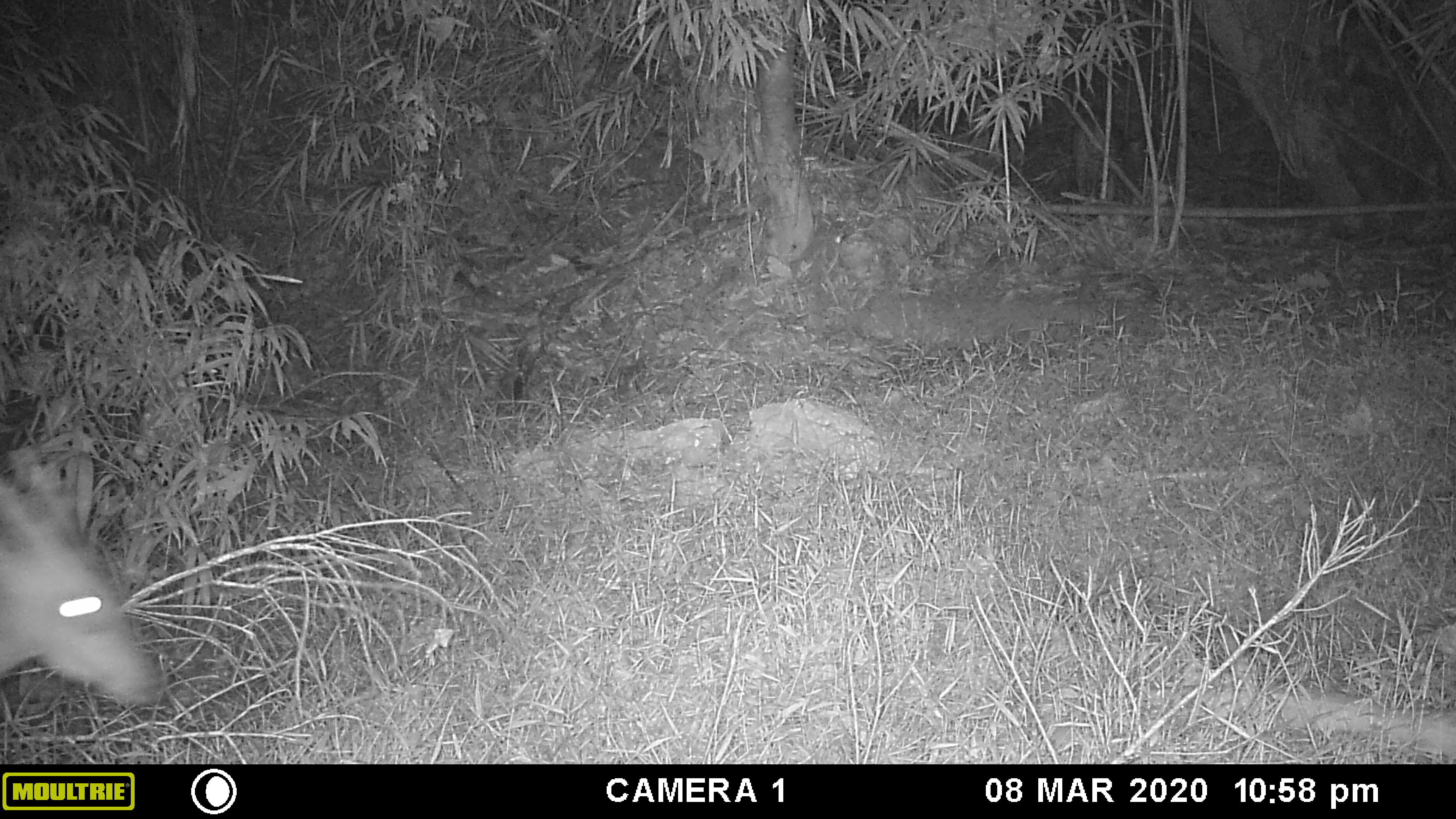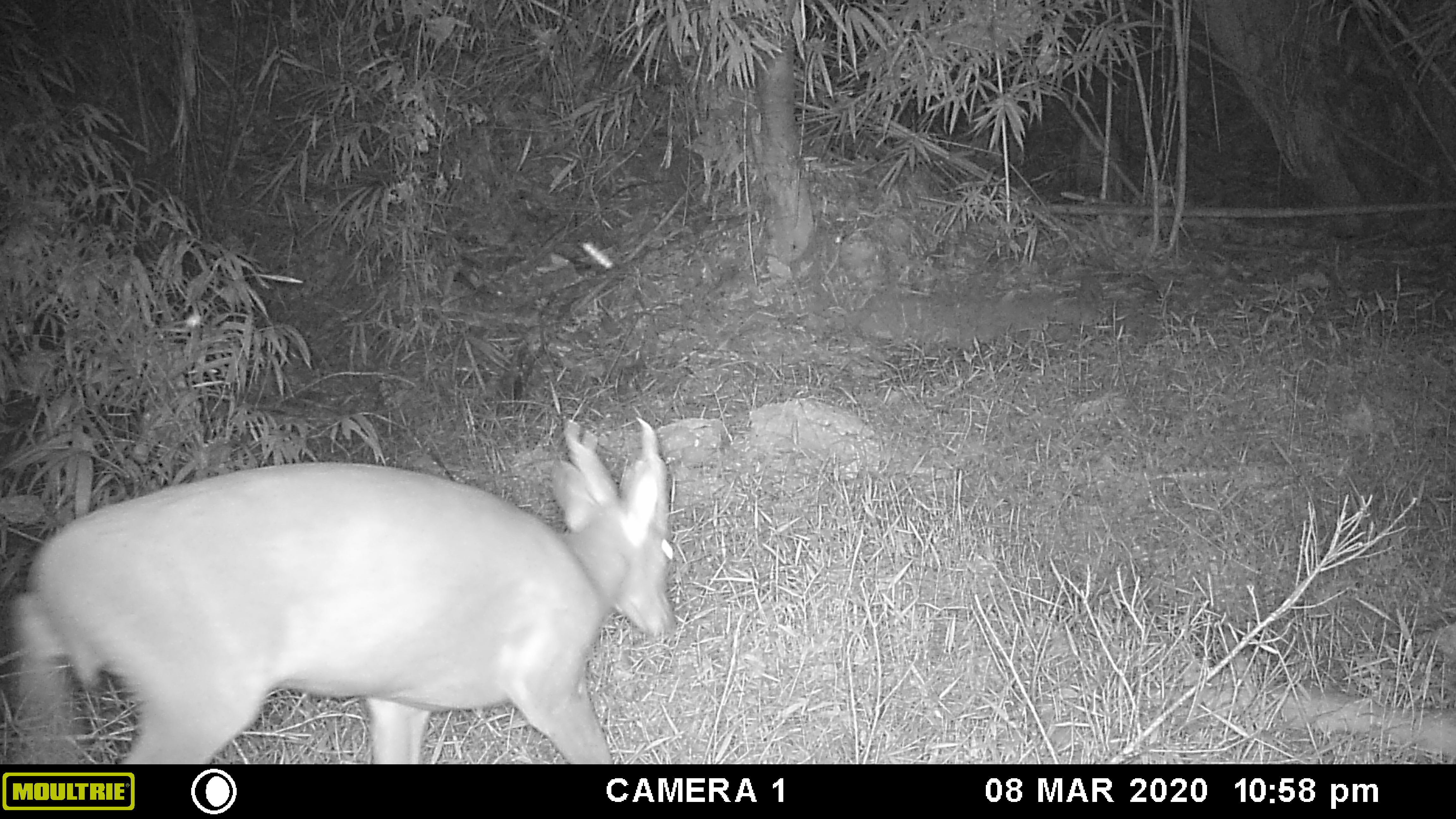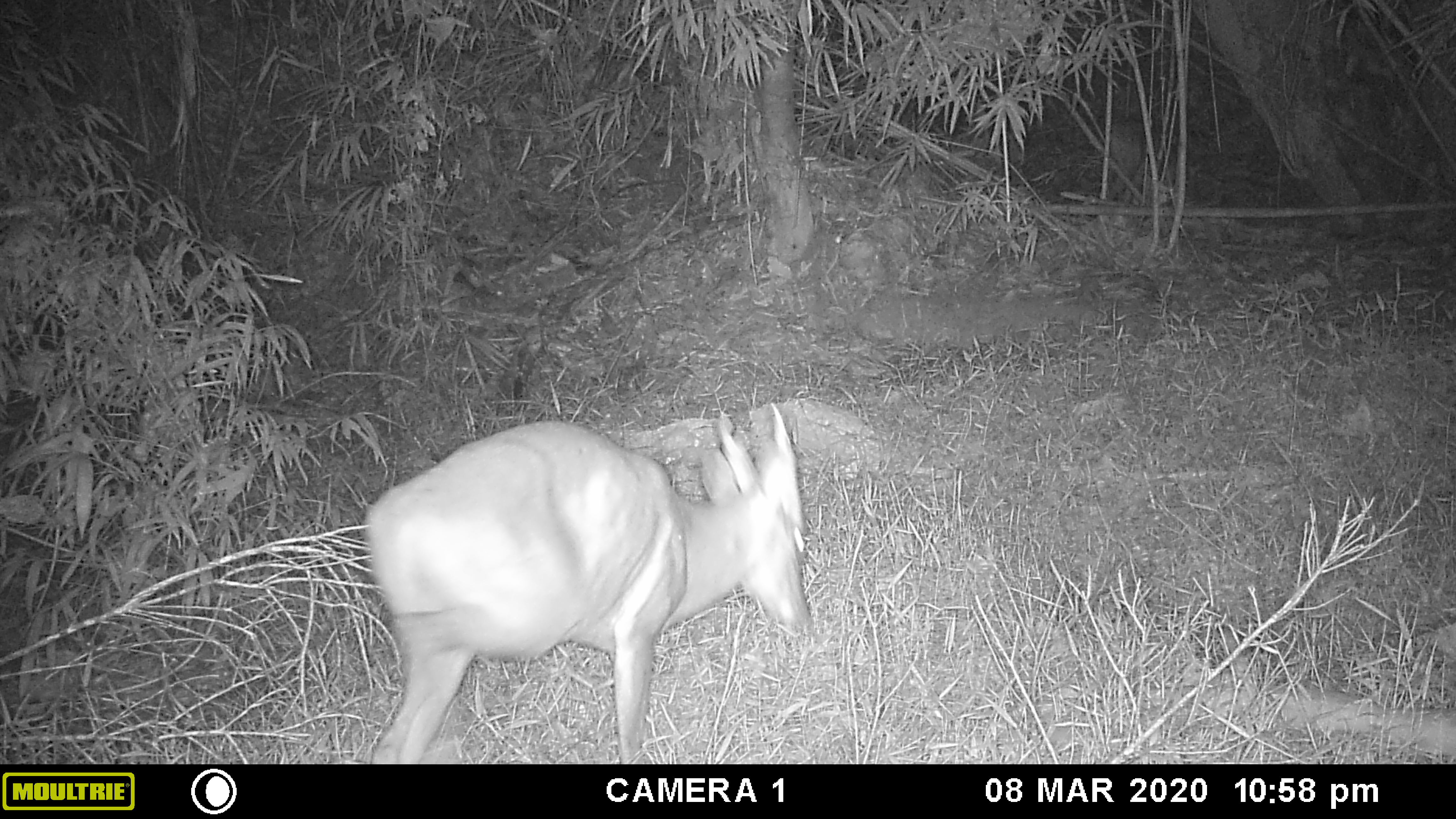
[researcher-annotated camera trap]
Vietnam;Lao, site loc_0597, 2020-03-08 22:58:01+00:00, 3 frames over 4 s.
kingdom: Animalia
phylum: Chordata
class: Mammalia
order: Artiodactyla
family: Cervidae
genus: Muntiacus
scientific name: Muntiacus muntjak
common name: red muntjac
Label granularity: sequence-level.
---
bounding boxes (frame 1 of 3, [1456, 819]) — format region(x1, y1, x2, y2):
red muntjac: region(0, 461, 168, 710)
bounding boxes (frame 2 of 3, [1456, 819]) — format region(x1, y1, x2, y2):
red muntjac: region(8, 413, 675, 763)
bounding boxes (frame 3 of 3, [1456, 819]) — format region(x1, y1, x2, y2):
red muntjac: region(360, 402, 811, 764)